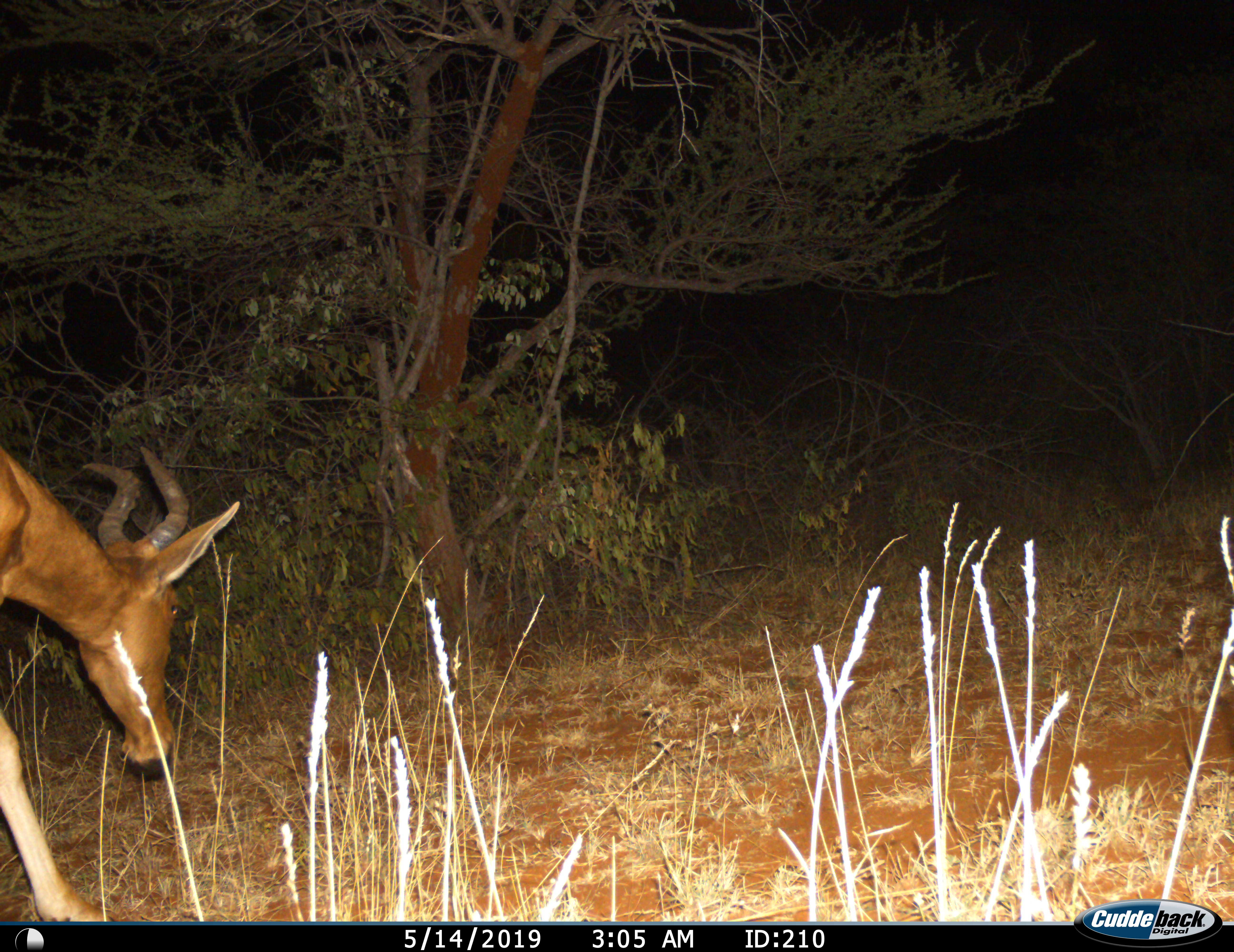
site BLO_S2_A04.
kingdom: Animalia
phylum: Chordata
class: Mammalia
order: Artiodactyla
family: Bovidae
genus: Alcelaphus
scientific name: Alcelaphus buselaphus caama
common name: red hartebeest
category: hartebeestred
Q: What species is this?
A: Hartebeestred (red hartebeest) (Alcelaphus buselaphus caama).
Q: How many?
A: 1.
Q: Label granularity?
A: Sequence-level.